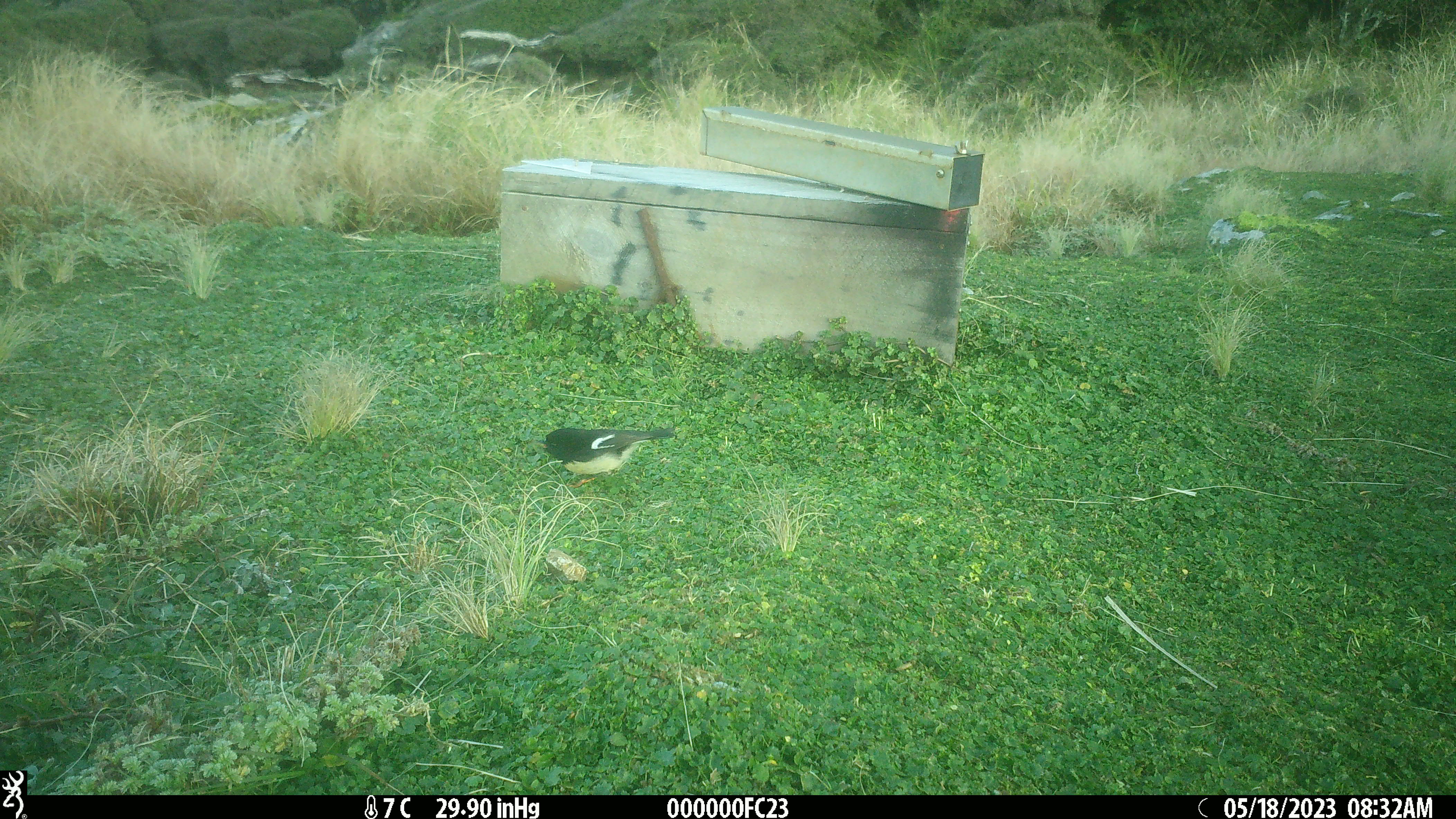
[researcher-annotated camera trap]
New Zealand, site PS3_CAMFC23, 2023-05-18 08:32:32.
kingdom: Animalia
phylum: Chordata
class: Aves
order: Passeriformes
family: Petroicidae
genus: Petroica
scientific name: Petroica macrocephala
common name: tomtit